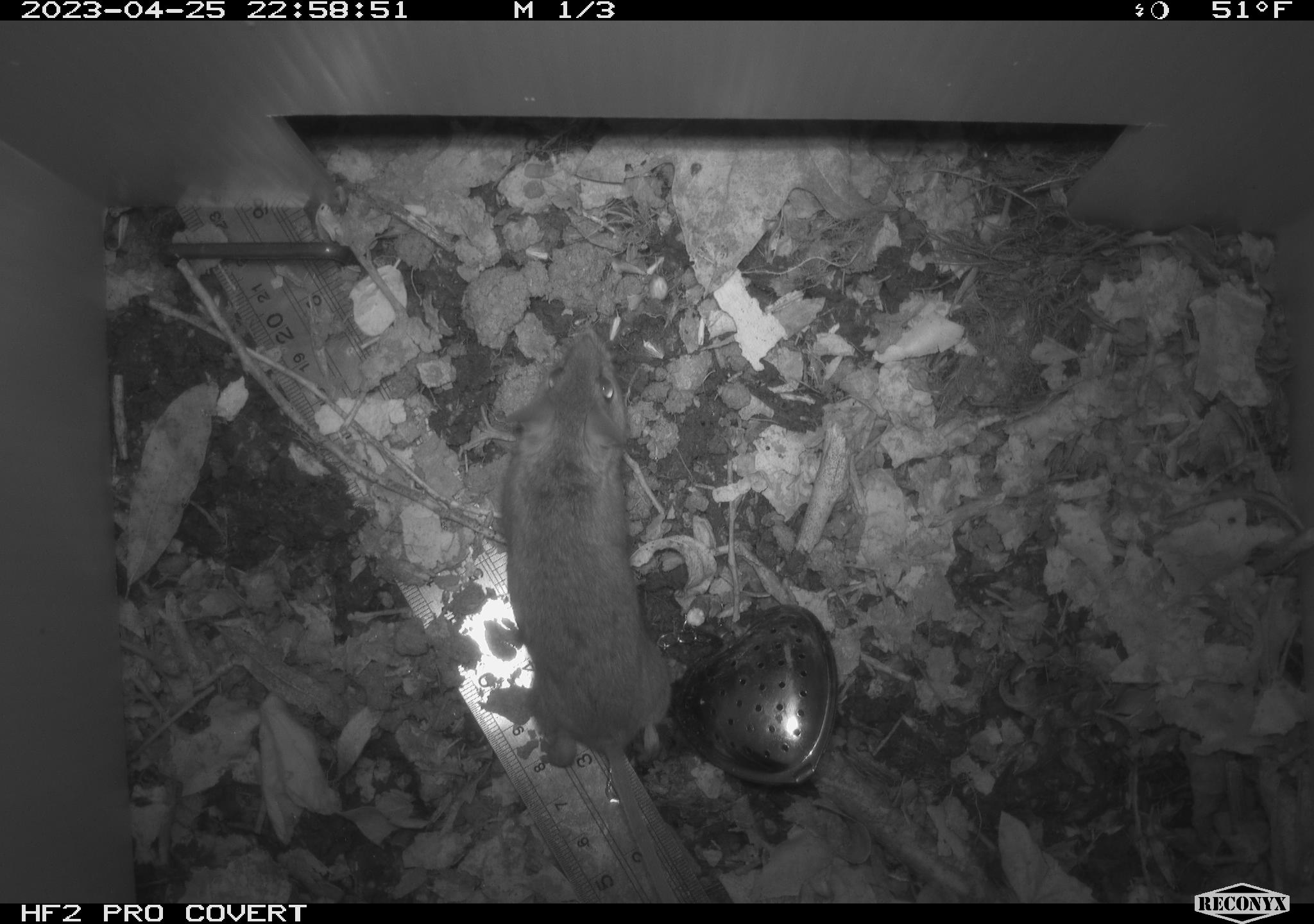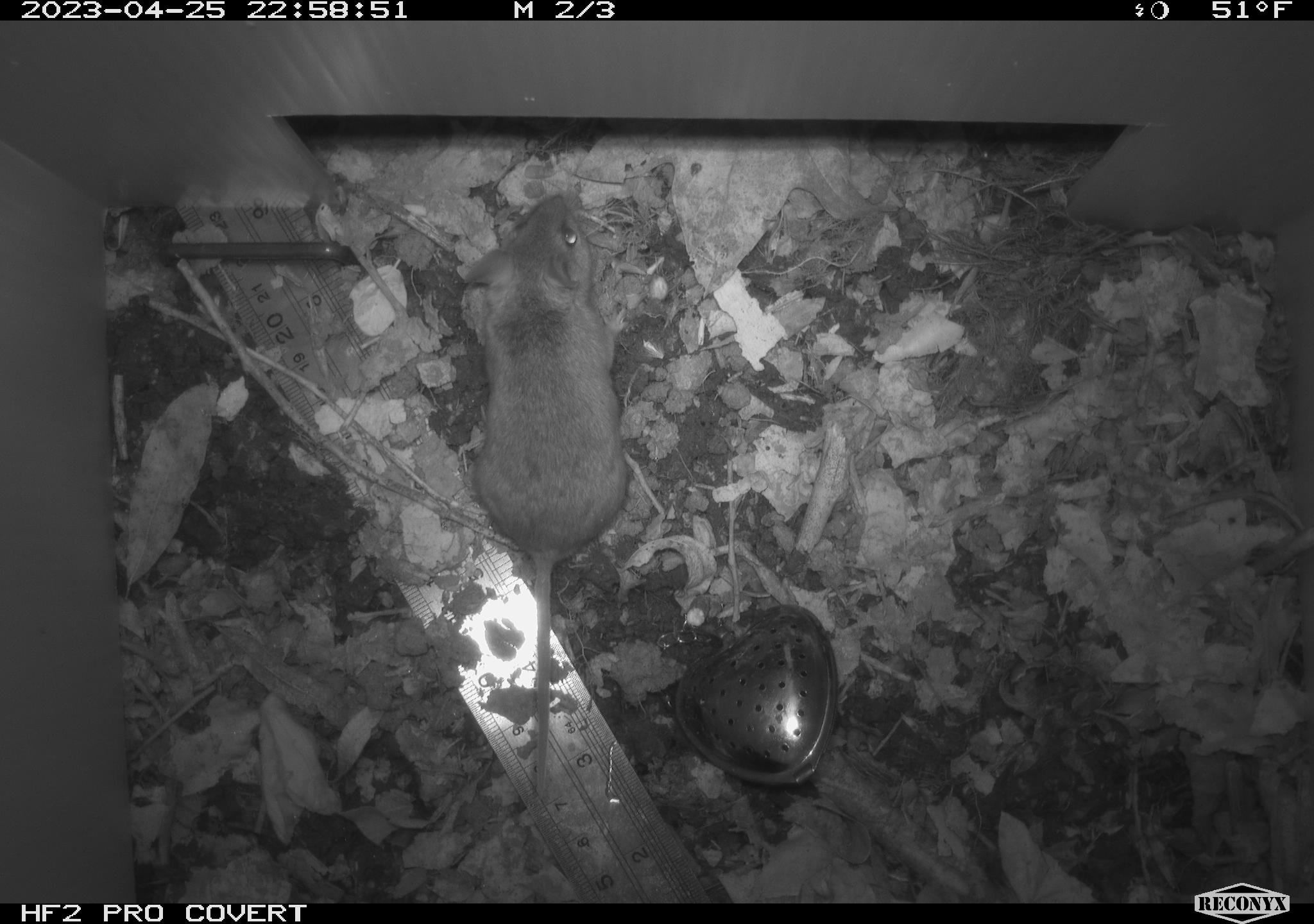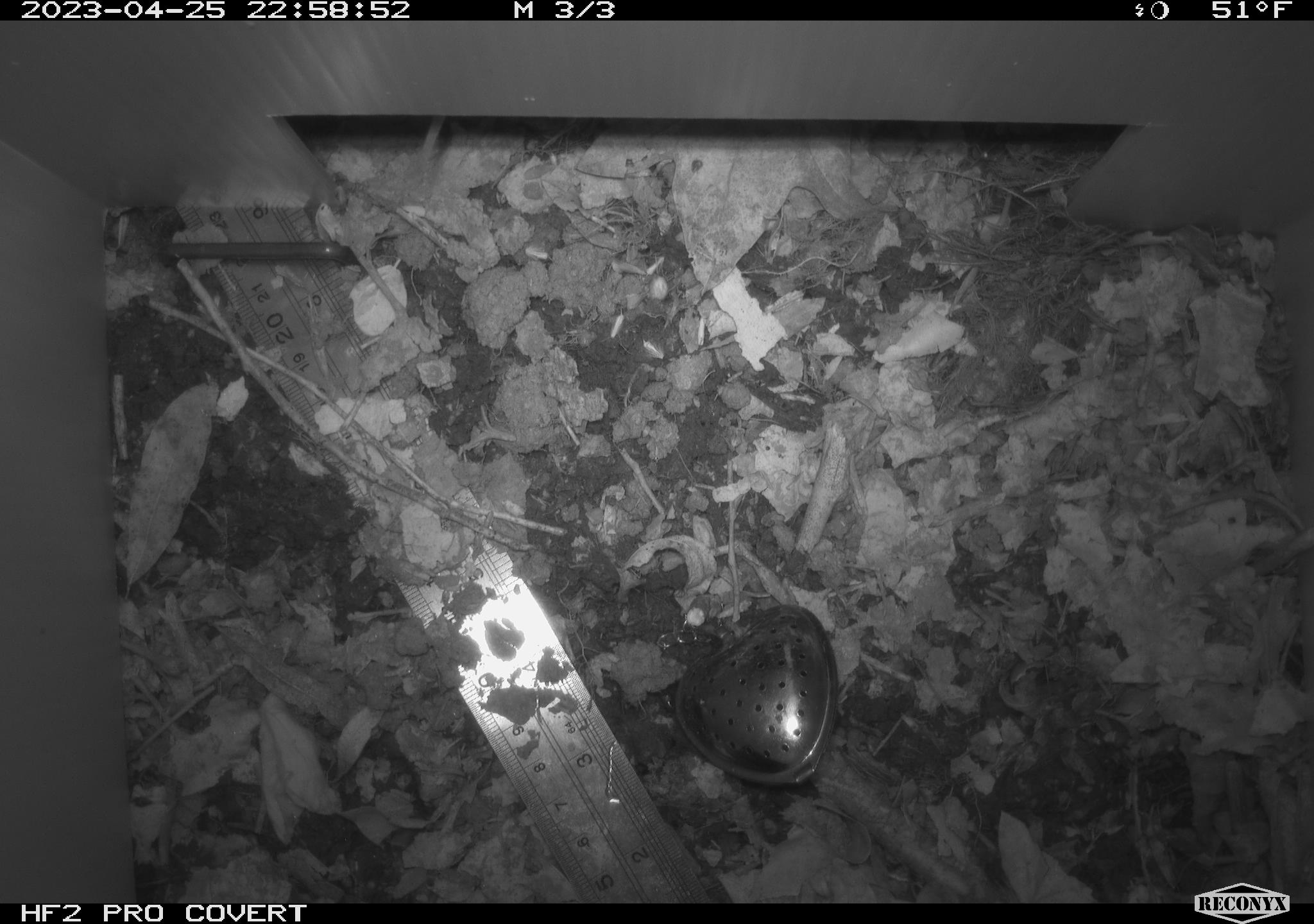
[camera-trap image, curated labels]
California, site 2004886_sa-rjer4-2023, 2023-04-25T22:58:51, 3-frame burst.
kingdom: Animalia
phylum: Chordata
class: Mammalia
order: Rodentia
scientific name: Rodentia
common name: mouse species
Mouse species (Rodentia).